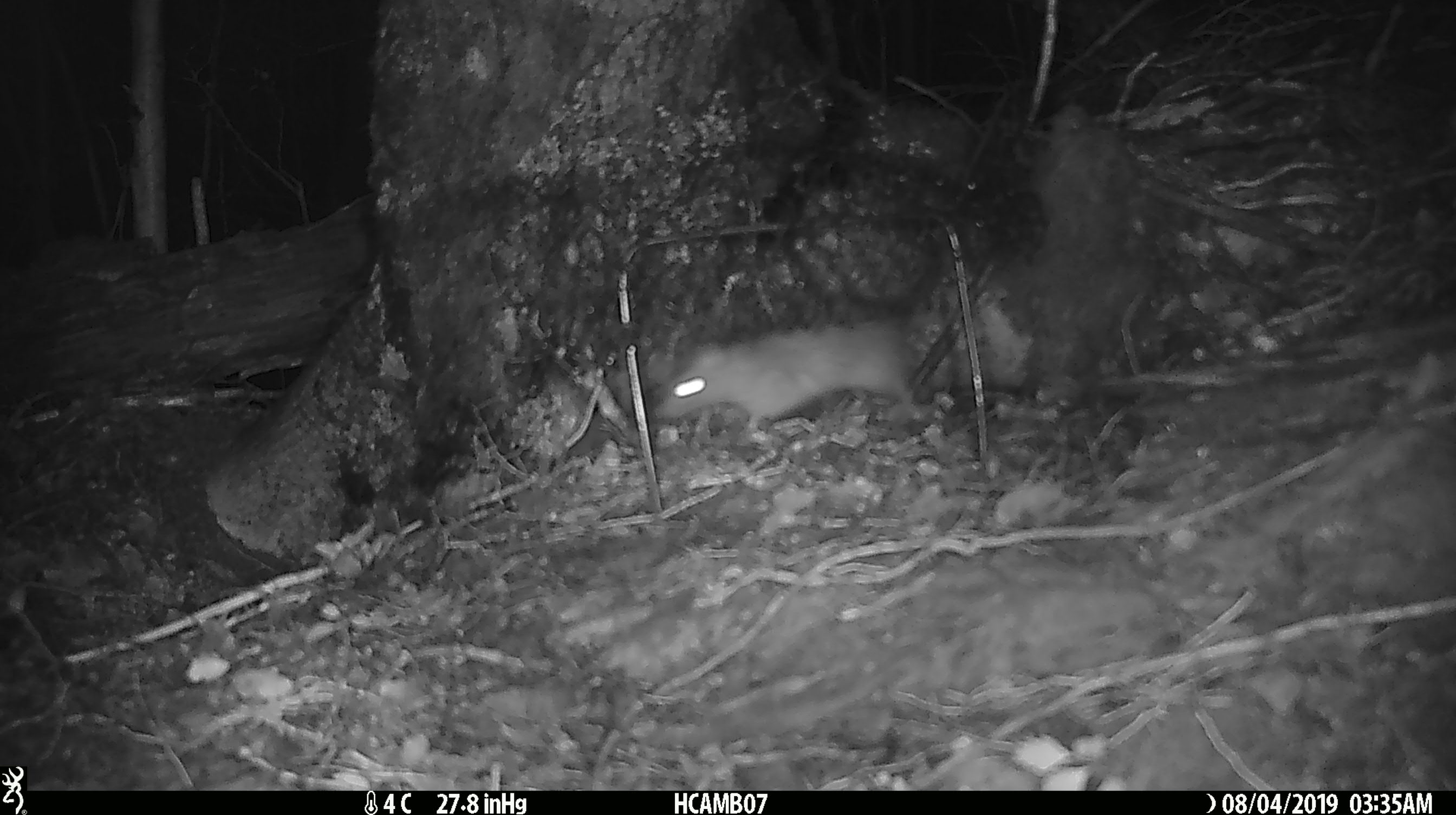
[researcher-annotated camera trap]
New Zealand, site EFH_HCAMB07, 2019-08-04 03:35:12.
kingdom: Animalia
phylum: Chordata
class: Mammalia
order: Rodentia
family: Muridae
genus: Rattus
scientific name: Rattus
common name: rat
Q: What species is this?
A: Rat (Rattus).